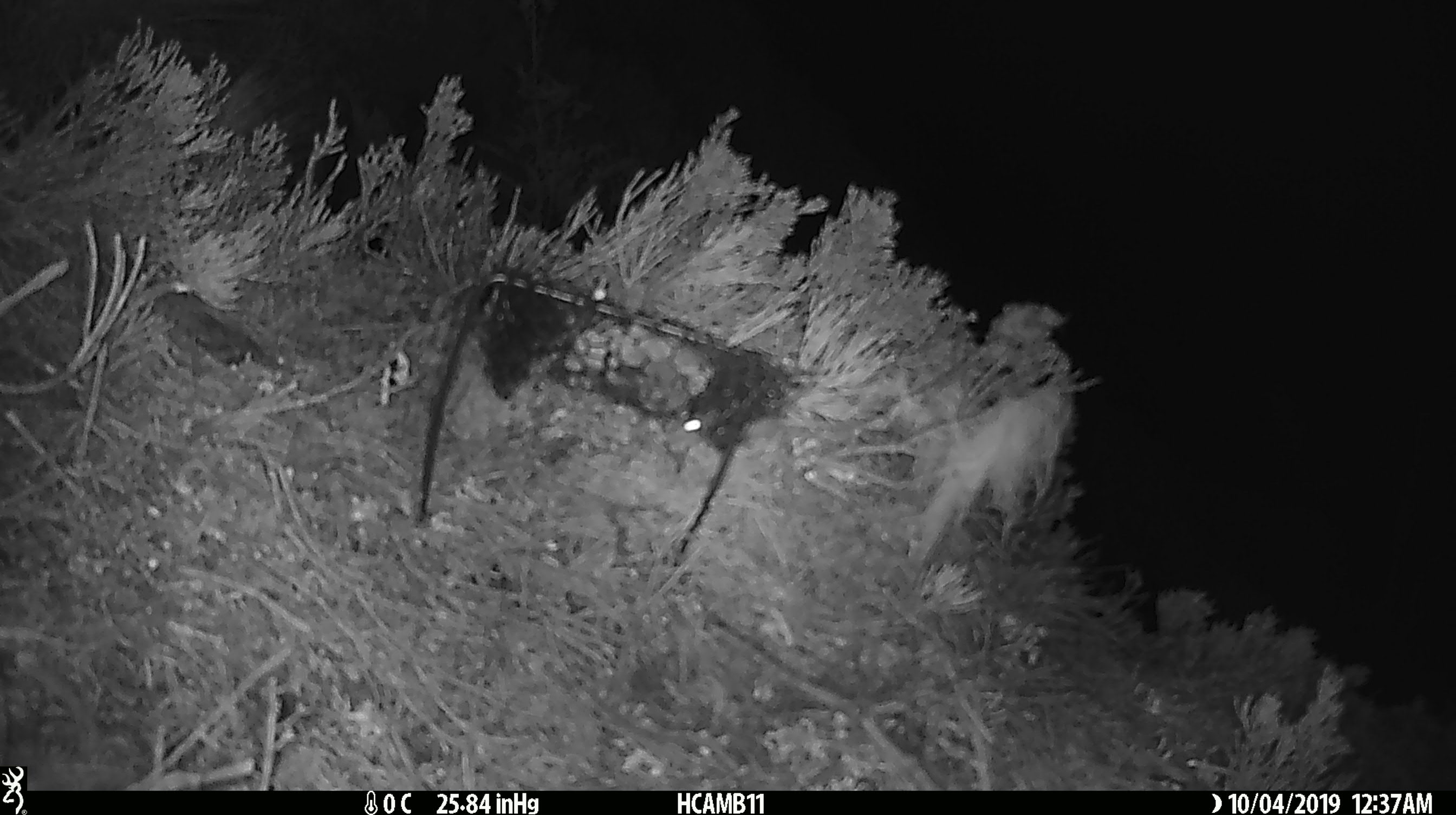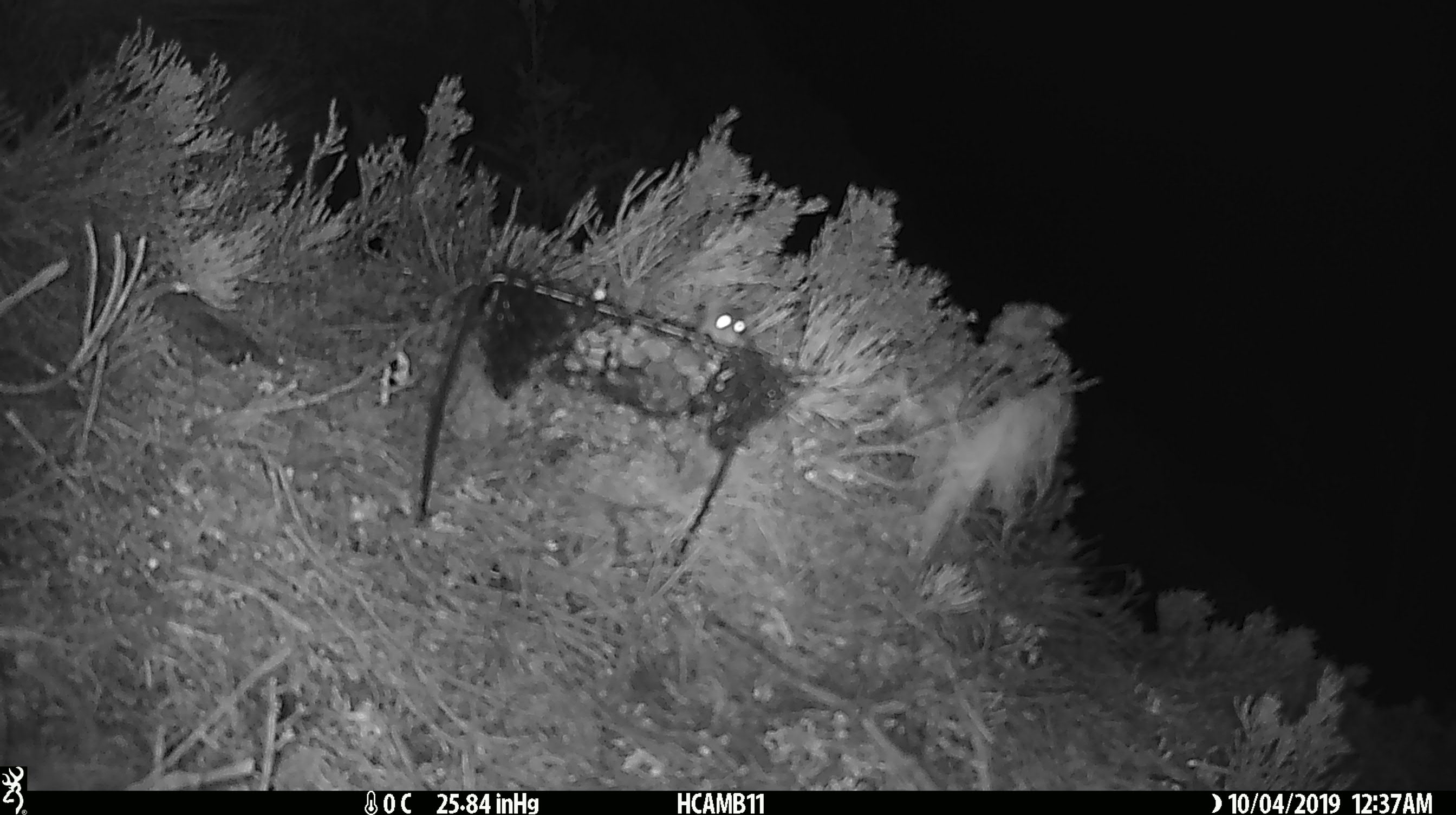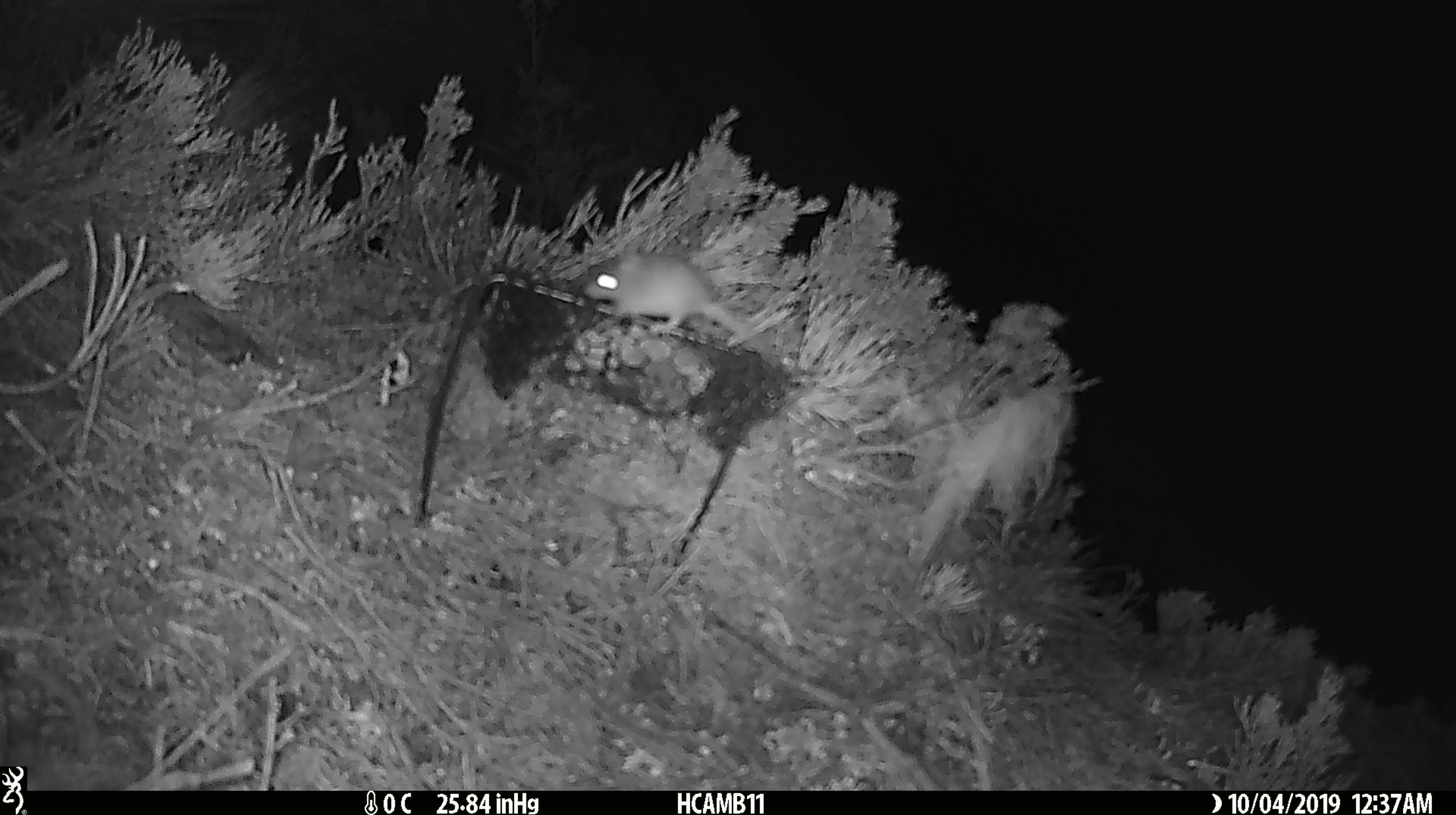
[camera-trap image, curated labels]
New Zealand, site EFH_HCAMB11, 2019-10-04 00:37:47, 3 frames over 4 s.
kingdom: Animalia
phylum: Chordata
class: Mammalia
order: Rodentia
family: Muridae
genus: Mus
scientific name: Mus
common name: mouse